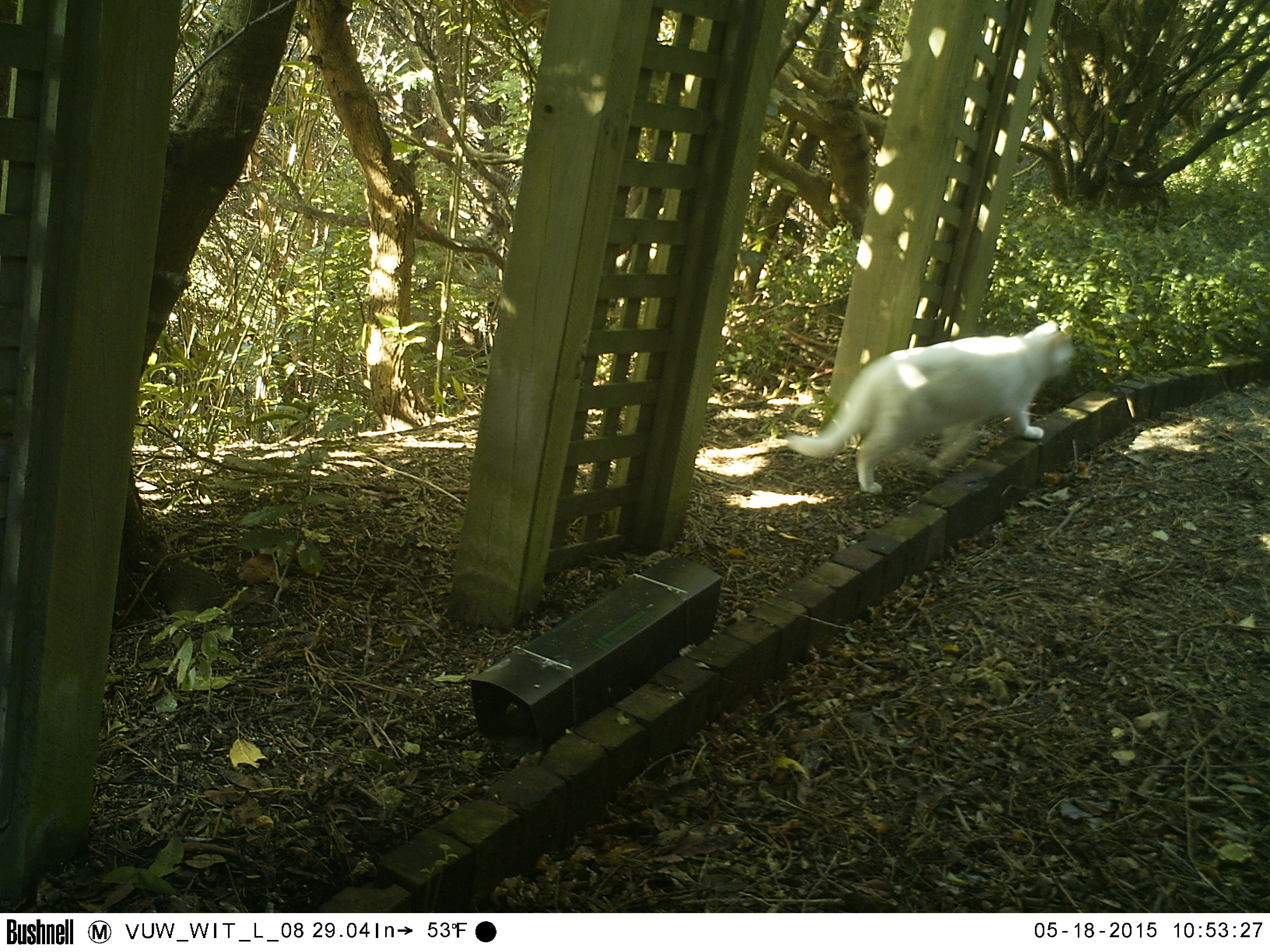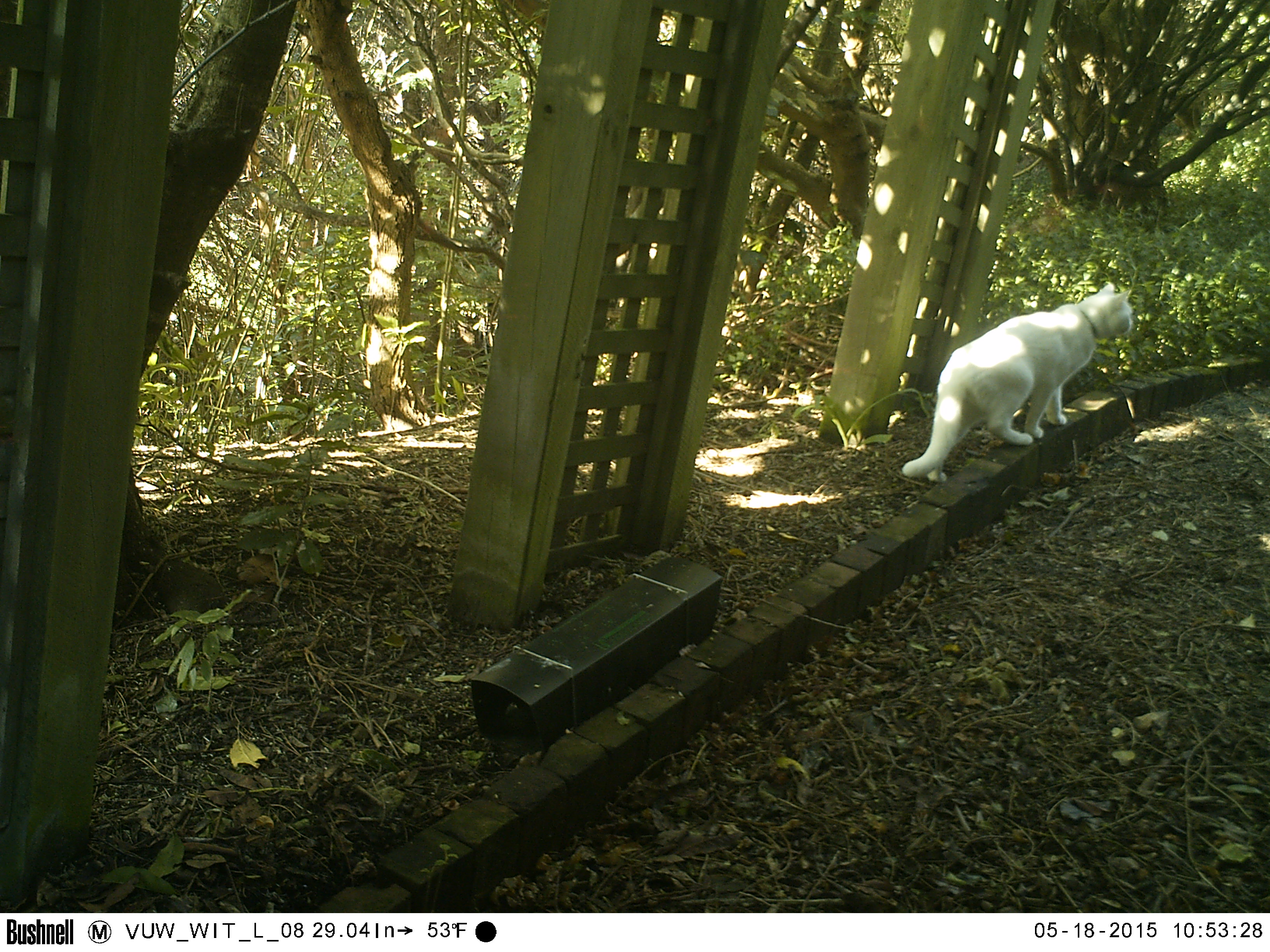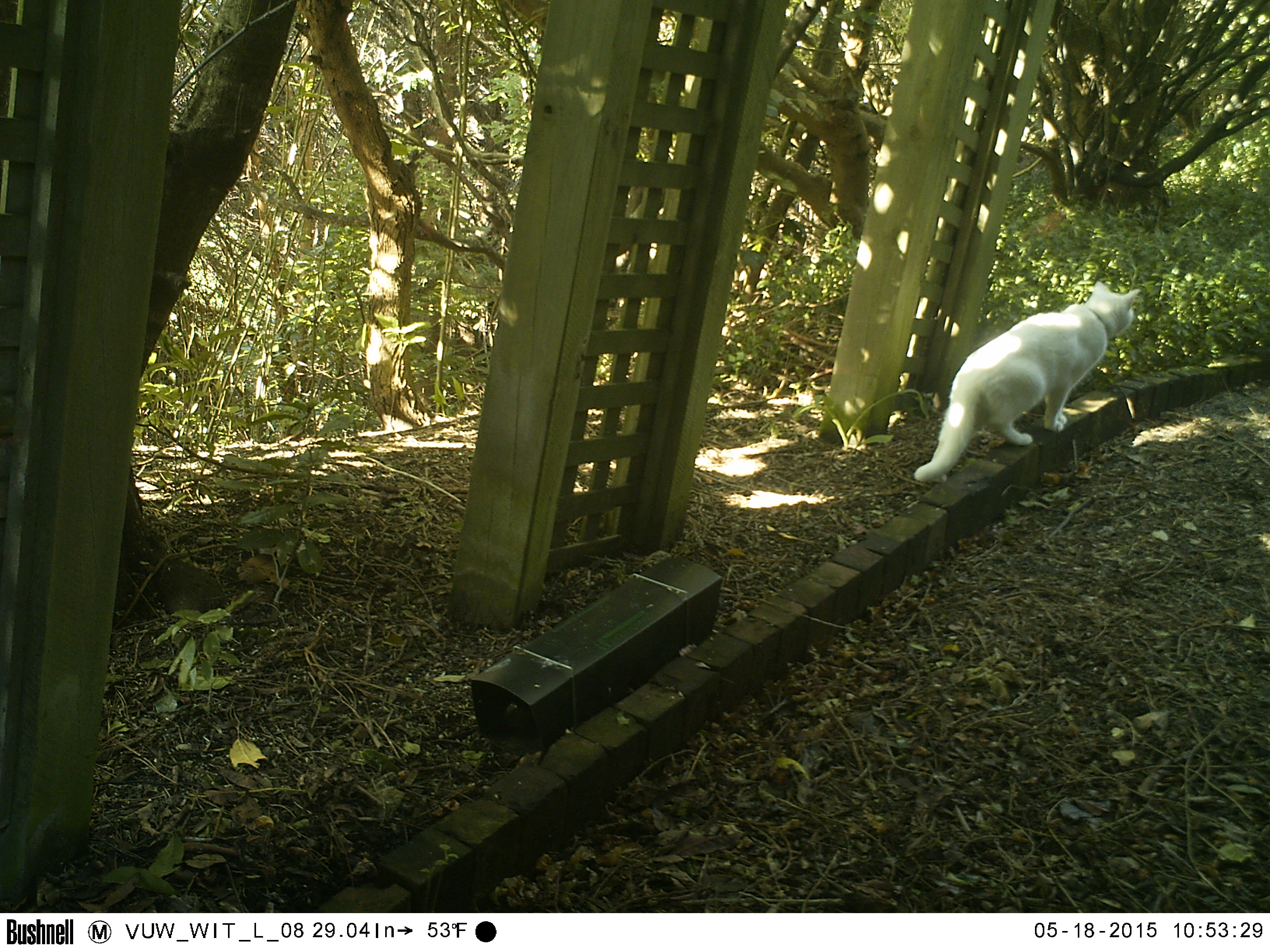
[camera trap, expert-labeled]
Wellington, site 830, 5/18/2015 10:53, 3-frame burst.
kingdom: Animalia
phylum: Chordata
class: Mammalia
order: Carnivora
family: Felidae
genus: Felis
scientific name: Felis catus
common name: cat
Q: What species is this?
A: Cat (Felis catus).